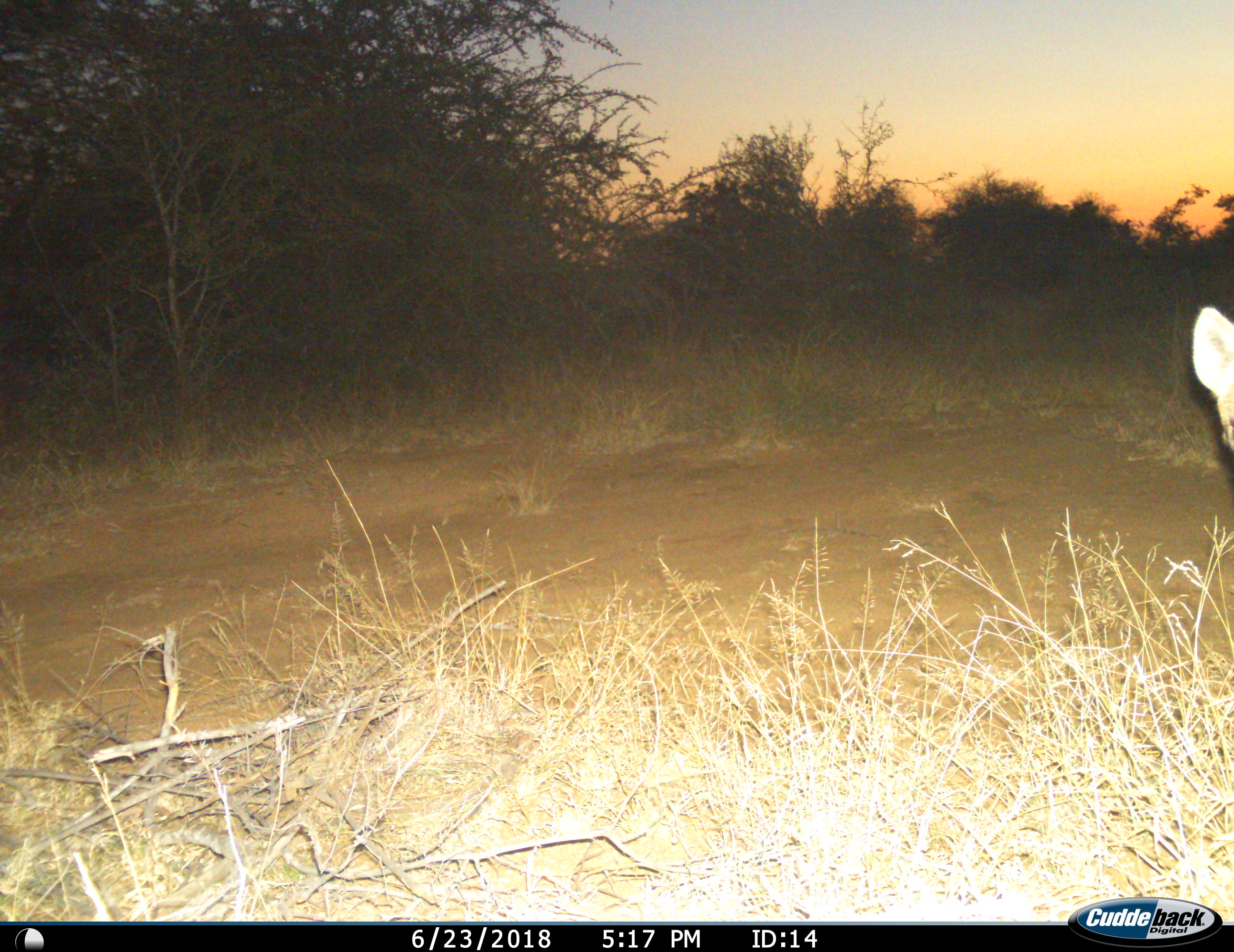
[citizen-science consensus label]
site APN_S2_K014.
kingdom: Animalia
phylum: Chordata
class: Mammalia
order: Carnivora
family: Hyaenidae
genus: Crocuta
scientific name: Crocuta crocuta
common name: spotted hyena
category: hyenaspotted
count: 1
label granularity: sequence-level